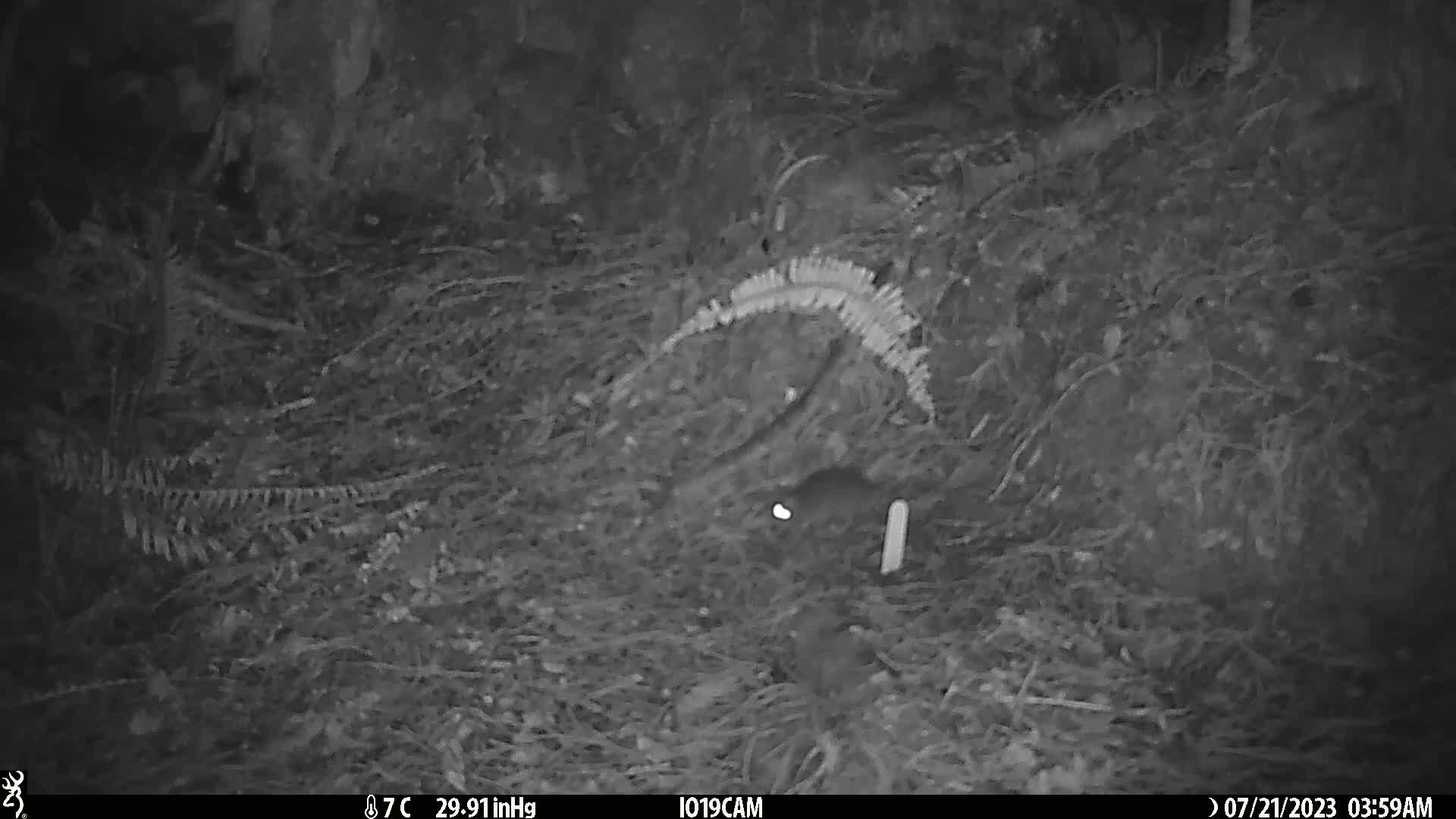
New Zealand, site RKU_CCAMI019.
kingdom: Animalia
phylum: Chordata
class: Mammalia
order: Rodentia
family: Muridae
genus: Rattus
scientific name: Rattus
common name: rat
Rat (Rattus).